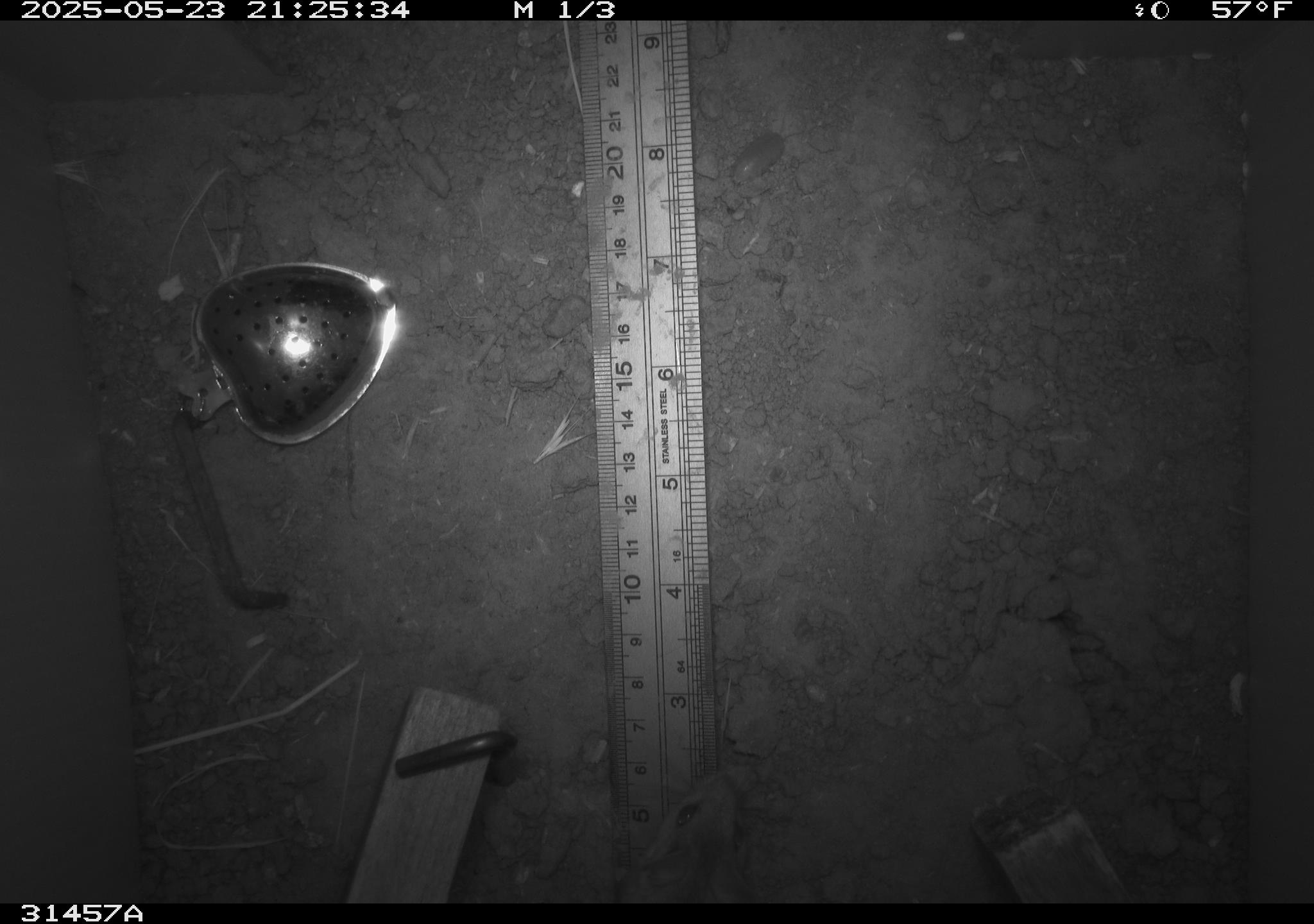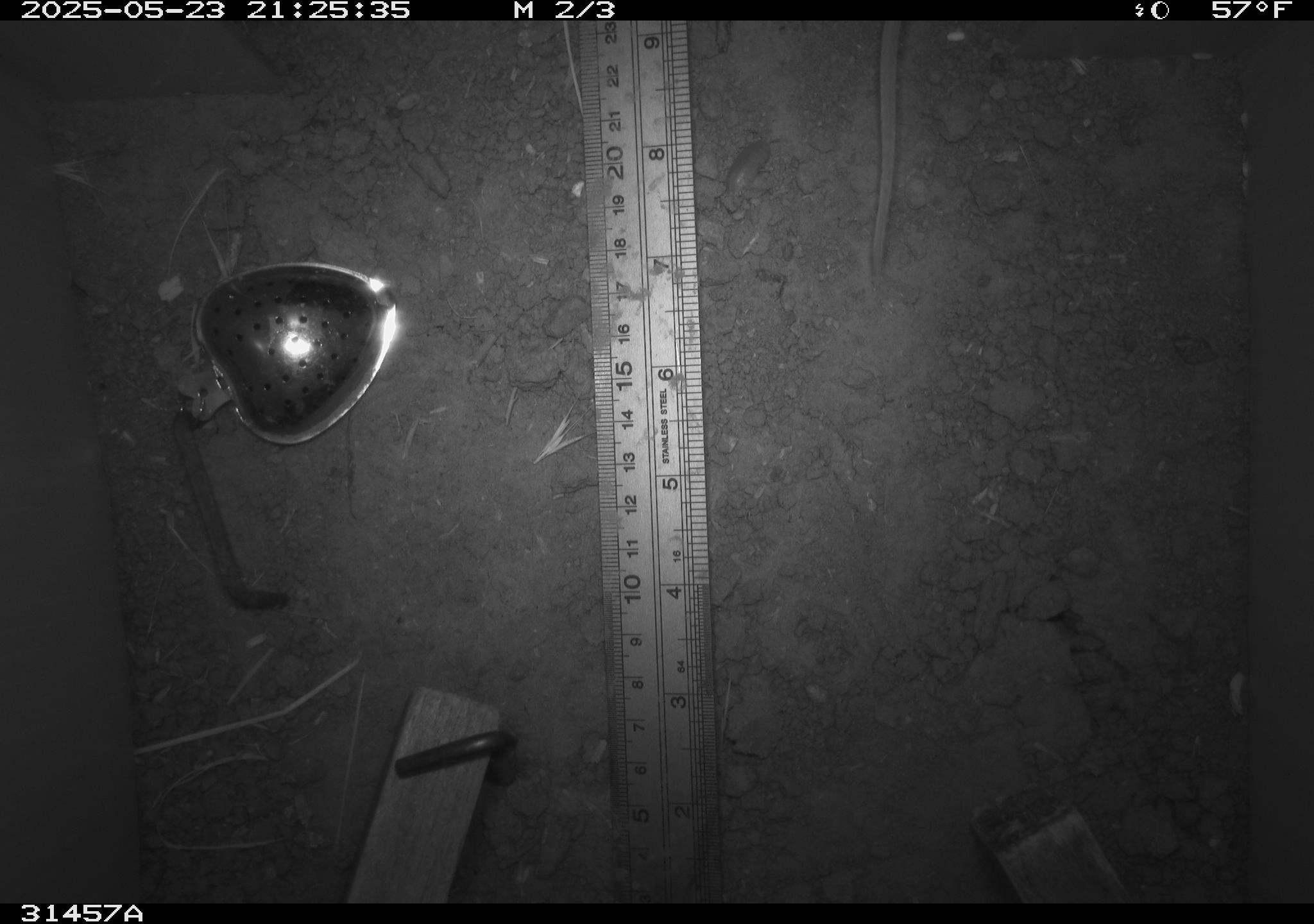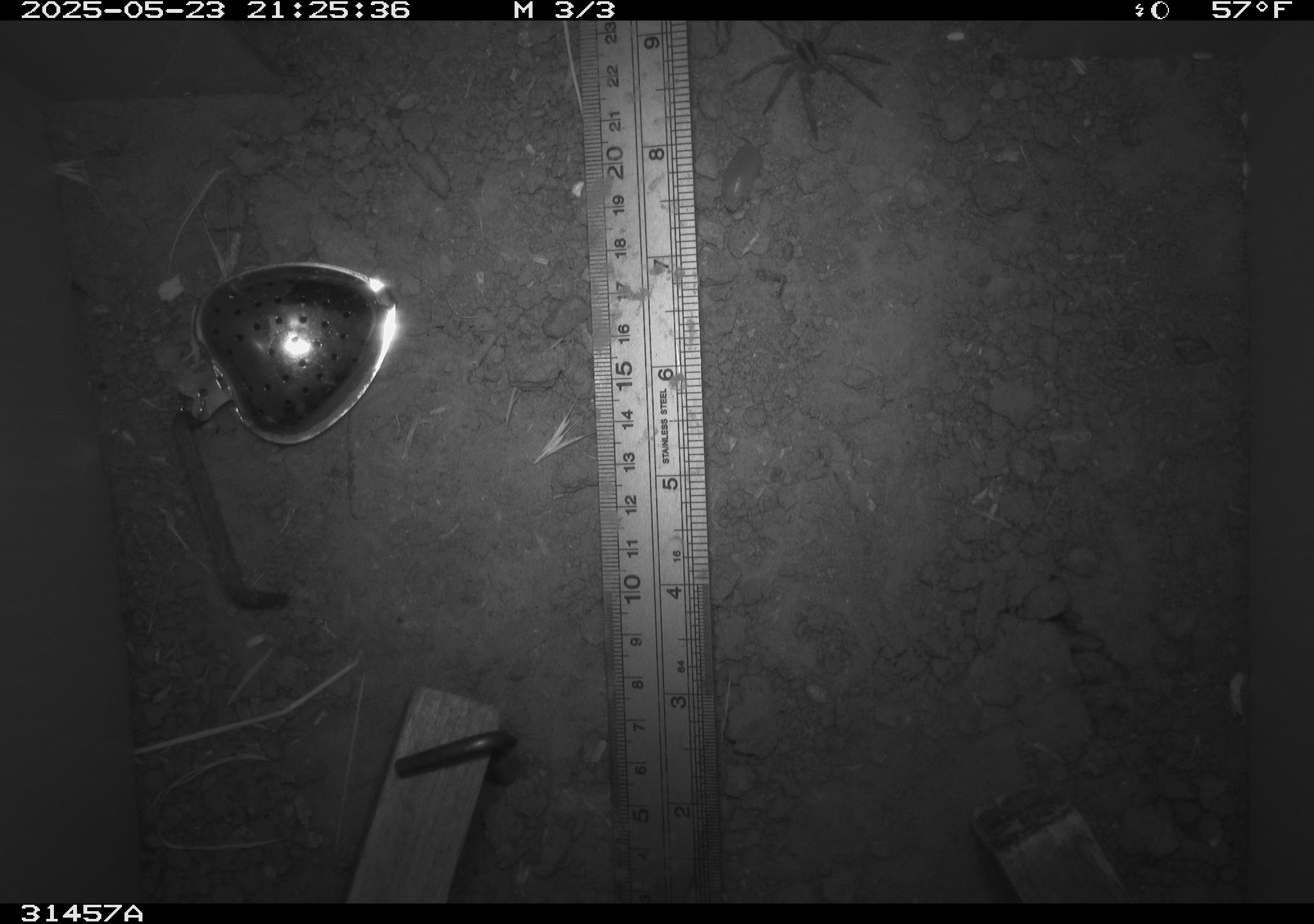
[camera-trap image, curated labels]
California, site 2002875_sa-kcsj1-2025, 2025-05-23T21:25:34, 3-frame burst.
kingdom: Animalia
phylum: Chordata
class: Mammalia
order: Rodentia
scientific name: Rodentia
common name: rodent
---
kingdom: Animalia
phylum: Arthropoda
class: Arachnida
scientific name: Arachnida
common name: arachnids